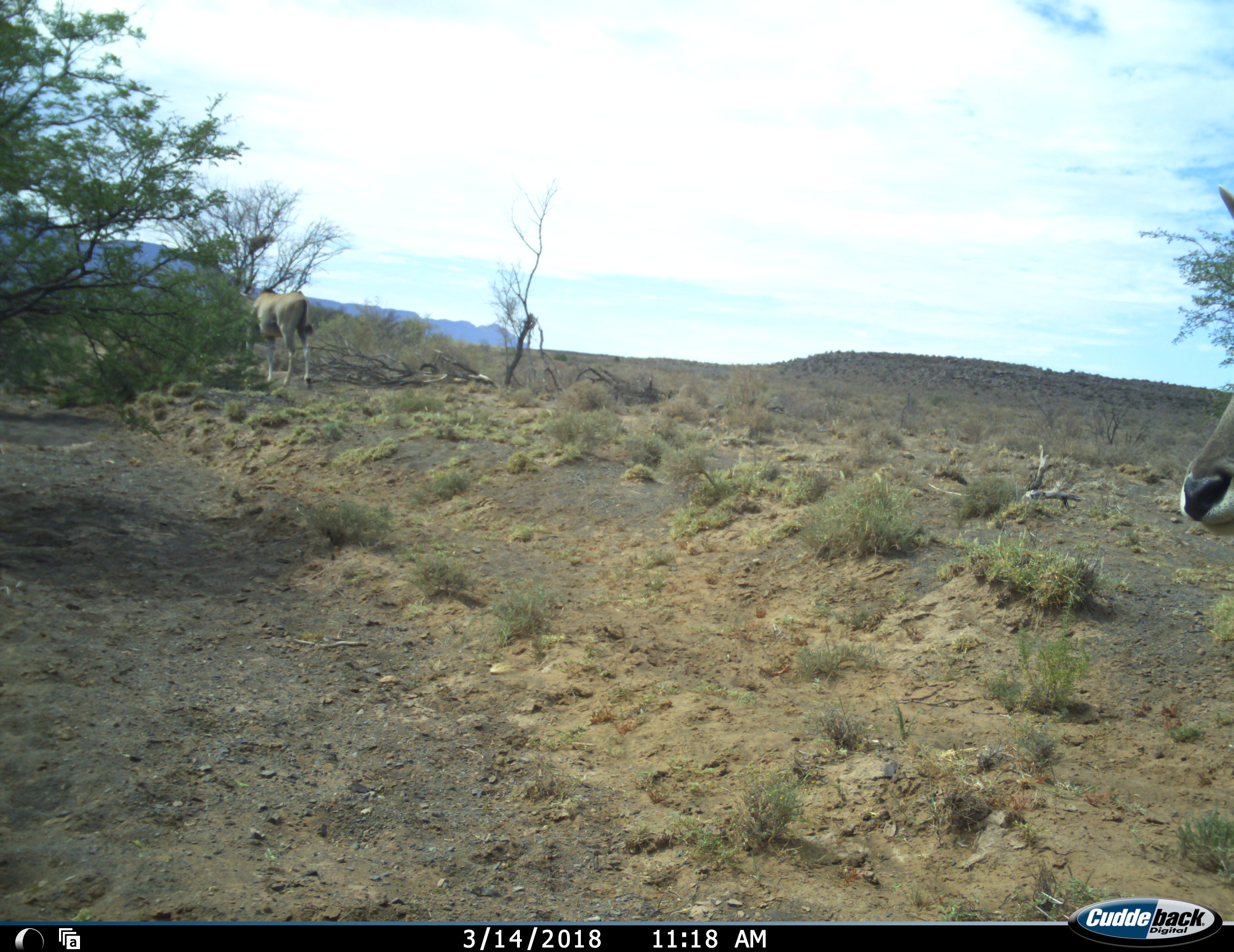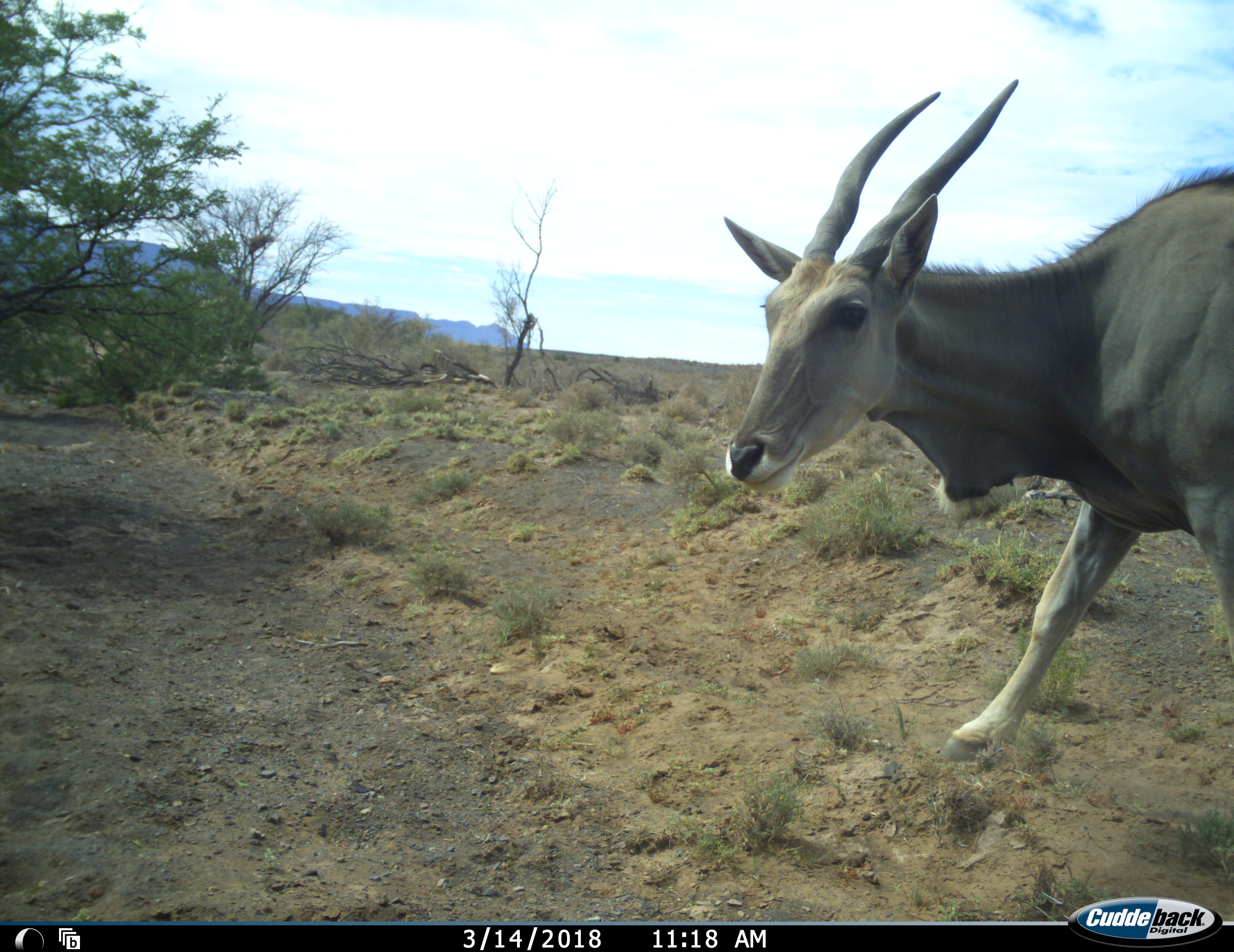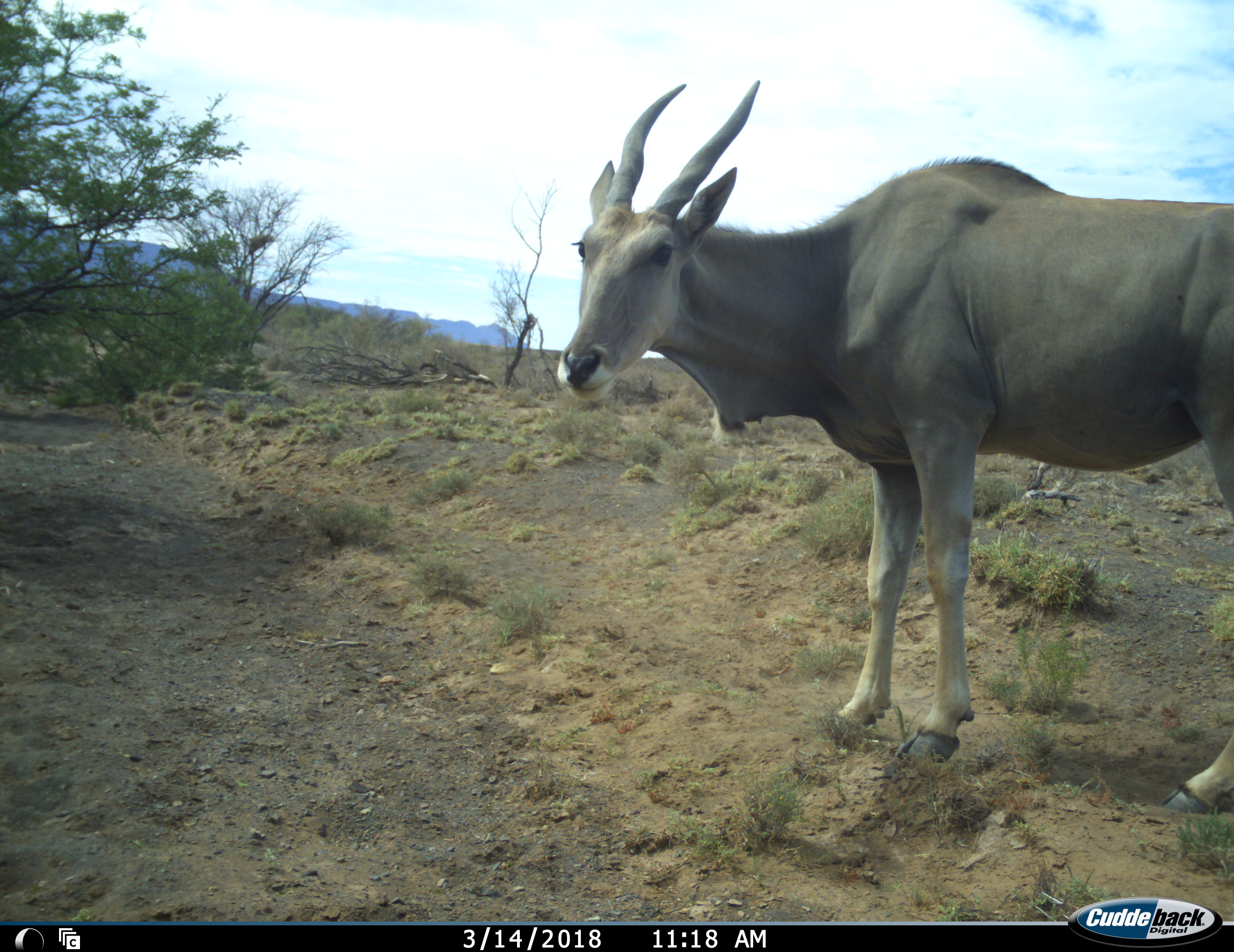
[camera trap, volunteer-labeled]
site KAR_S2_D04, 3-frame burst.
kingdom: Animalia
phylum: Chordata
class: Mammalia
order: Artiodactyla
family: Bovidae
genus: Tragelaphus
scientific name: Tragelaphus oryx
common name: eland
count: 2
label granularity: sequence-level